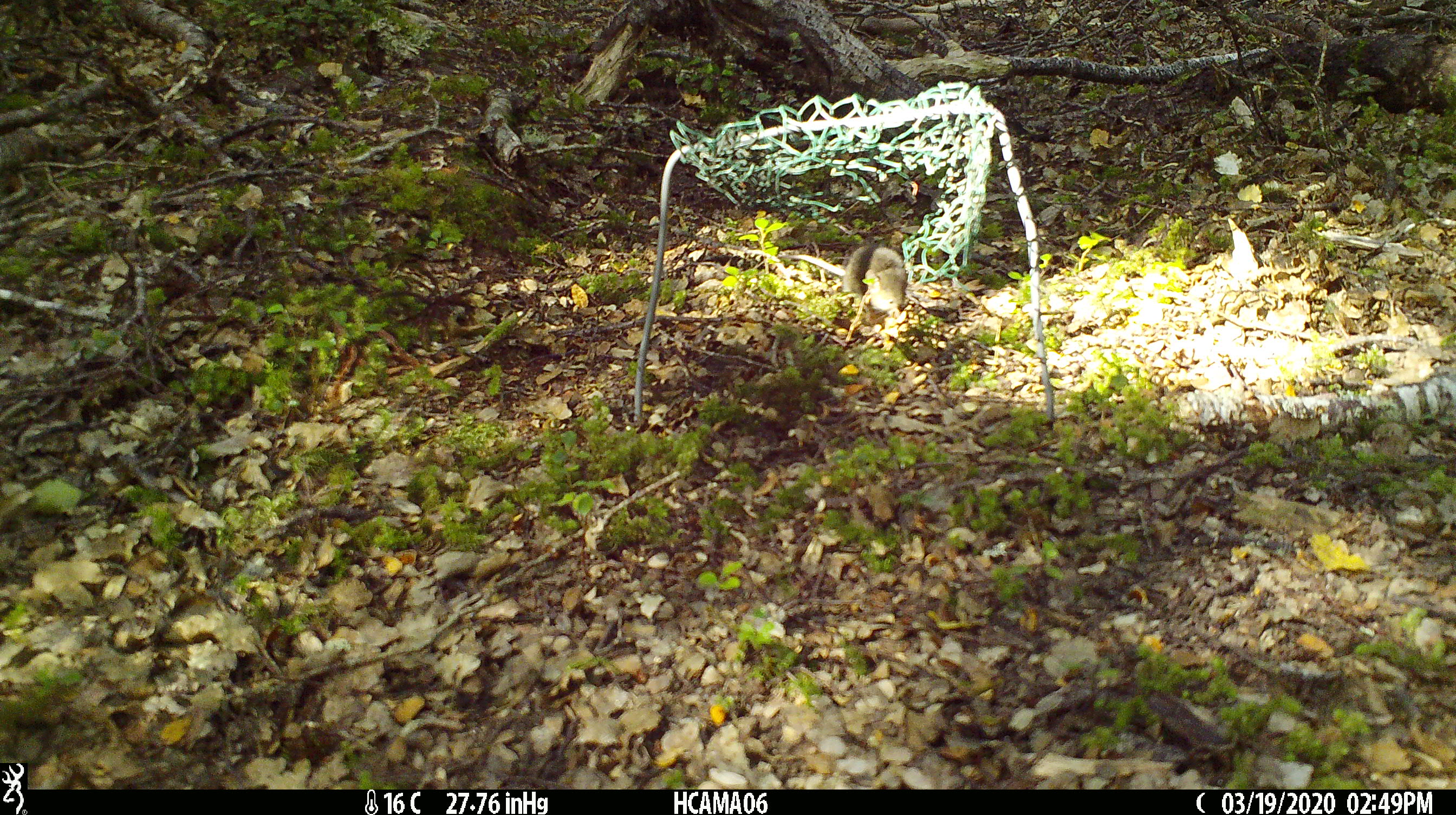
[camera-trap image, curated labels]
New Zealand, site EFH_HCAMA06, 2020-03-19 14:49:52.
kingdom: Animalia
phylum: Chordata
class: Mammalia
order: Rodentia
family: Muridae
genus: Mus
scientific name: Mus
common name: mouse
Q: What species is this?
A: Mouse (Mus).